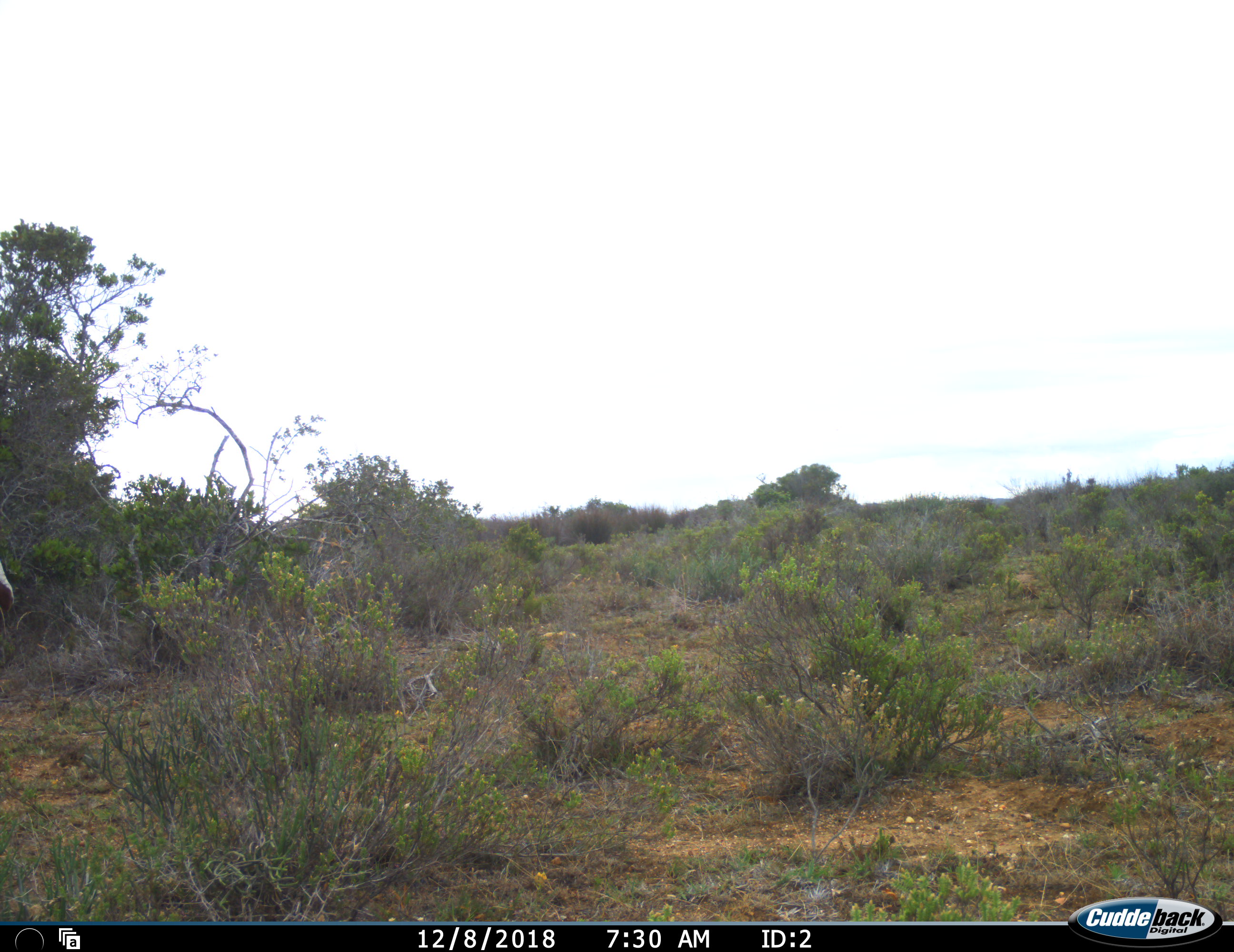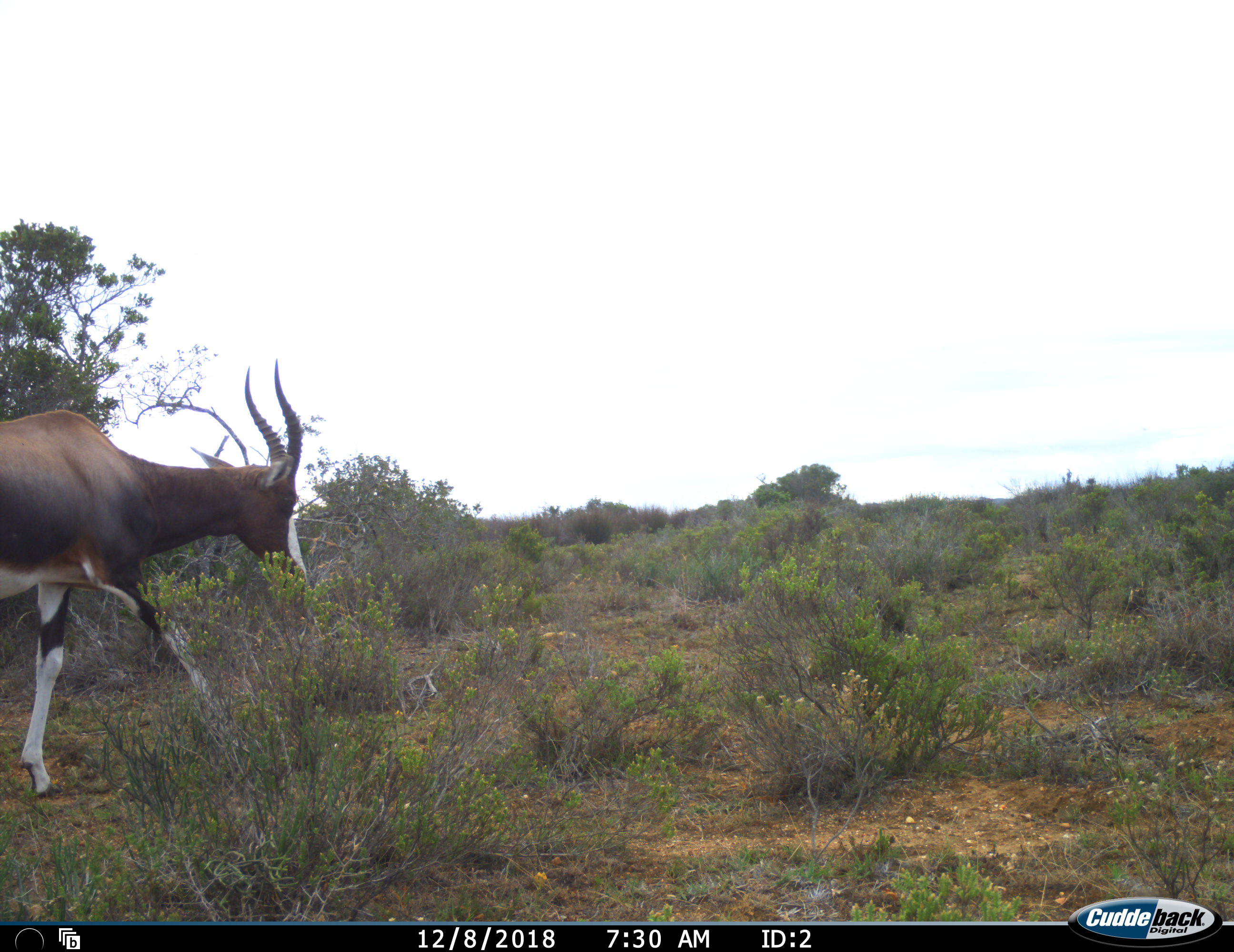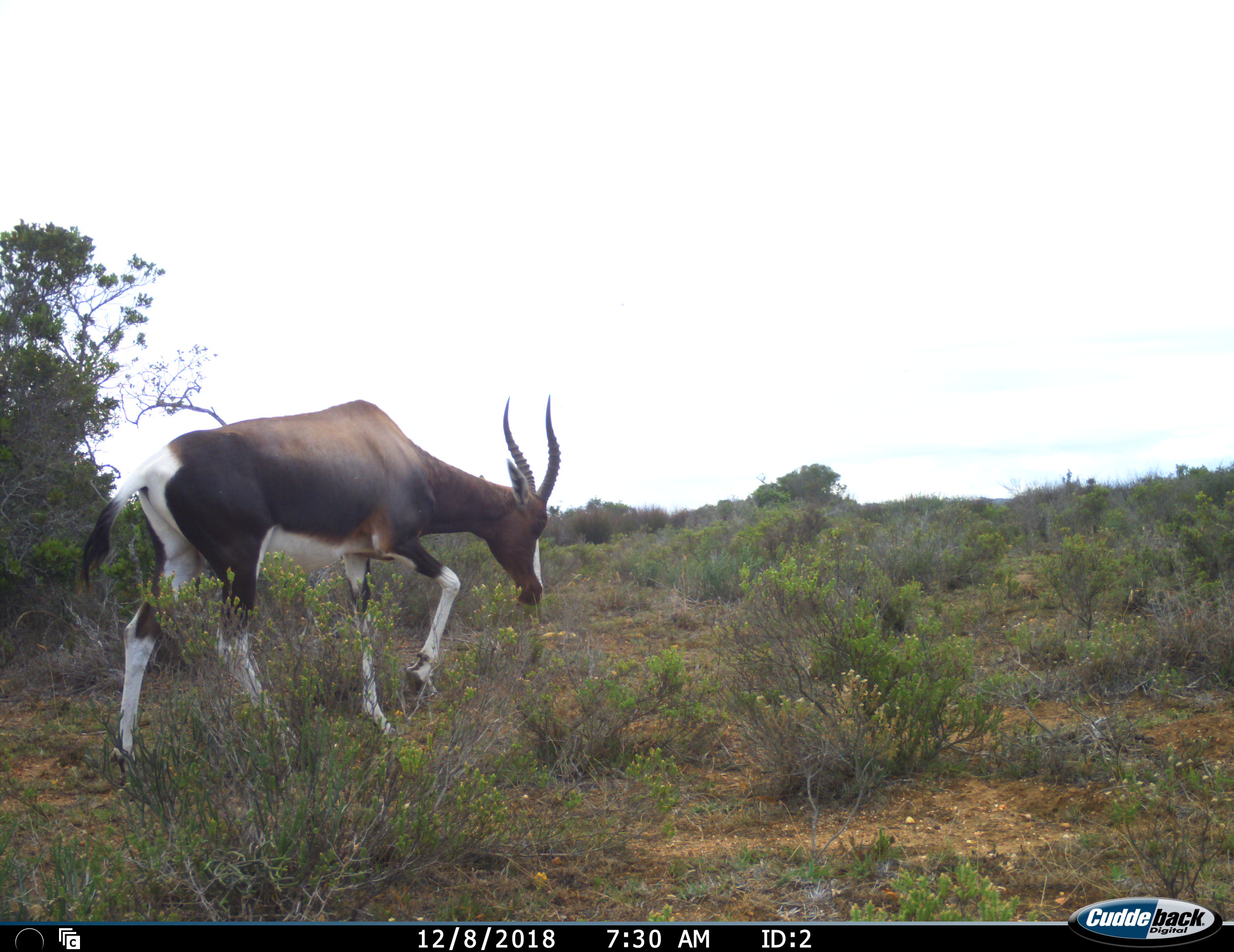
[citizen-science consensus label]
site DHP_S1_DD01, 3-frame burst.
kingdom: Animalia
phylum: Chordata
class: Mammalia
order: Artiodactyla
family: Bovidae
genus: Damaliscus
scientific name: Damaliscus pygargus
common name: bontebok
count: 1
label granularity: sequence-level